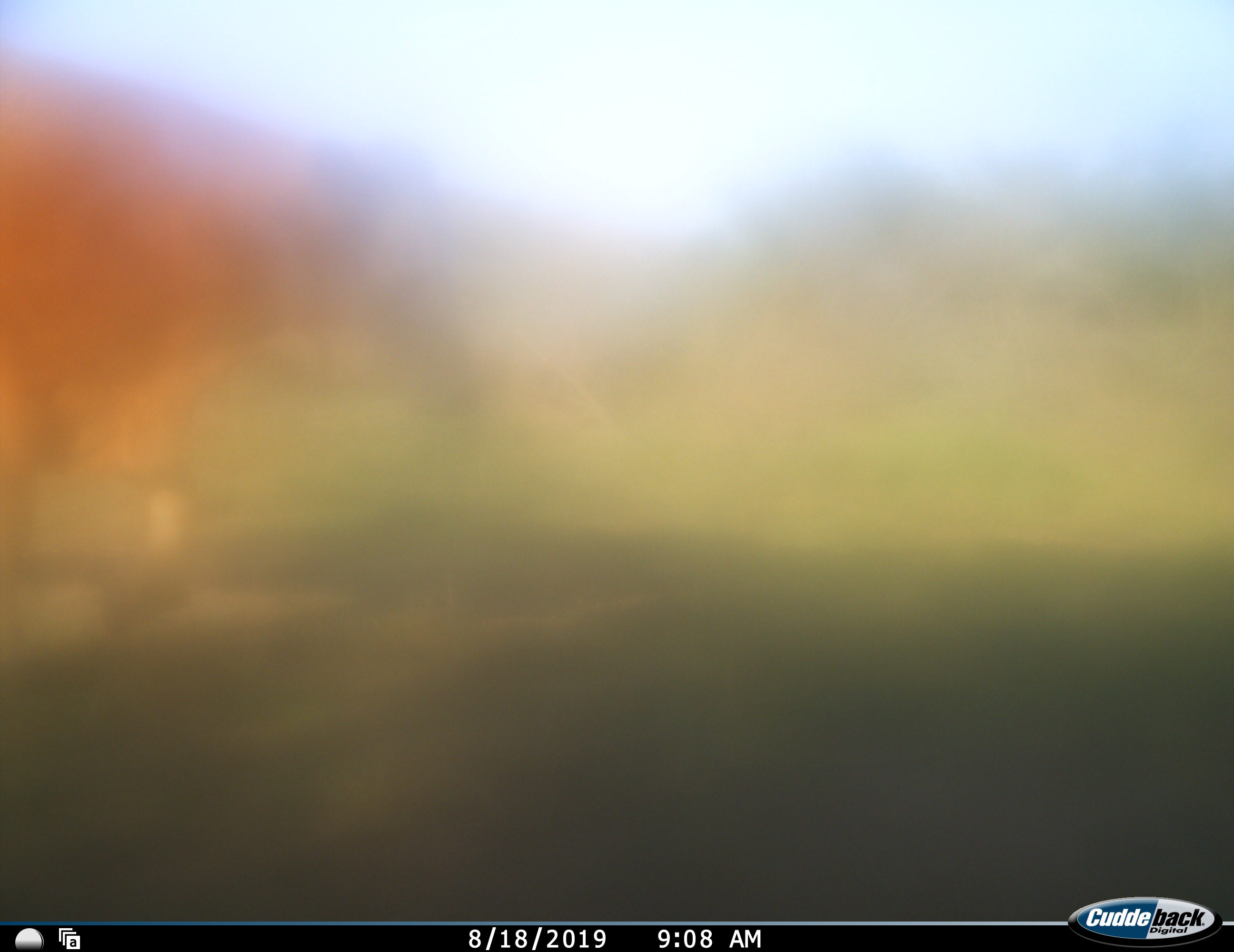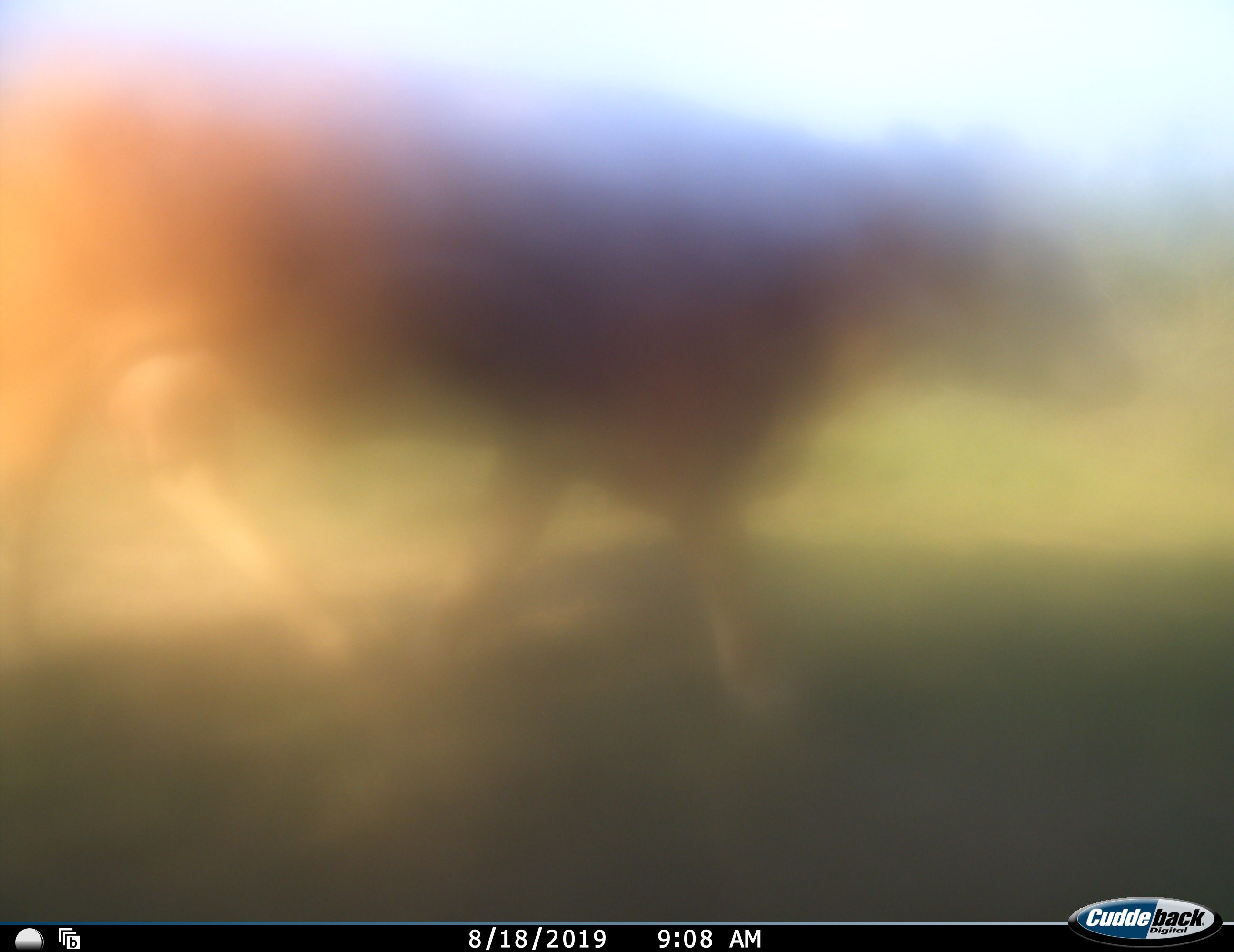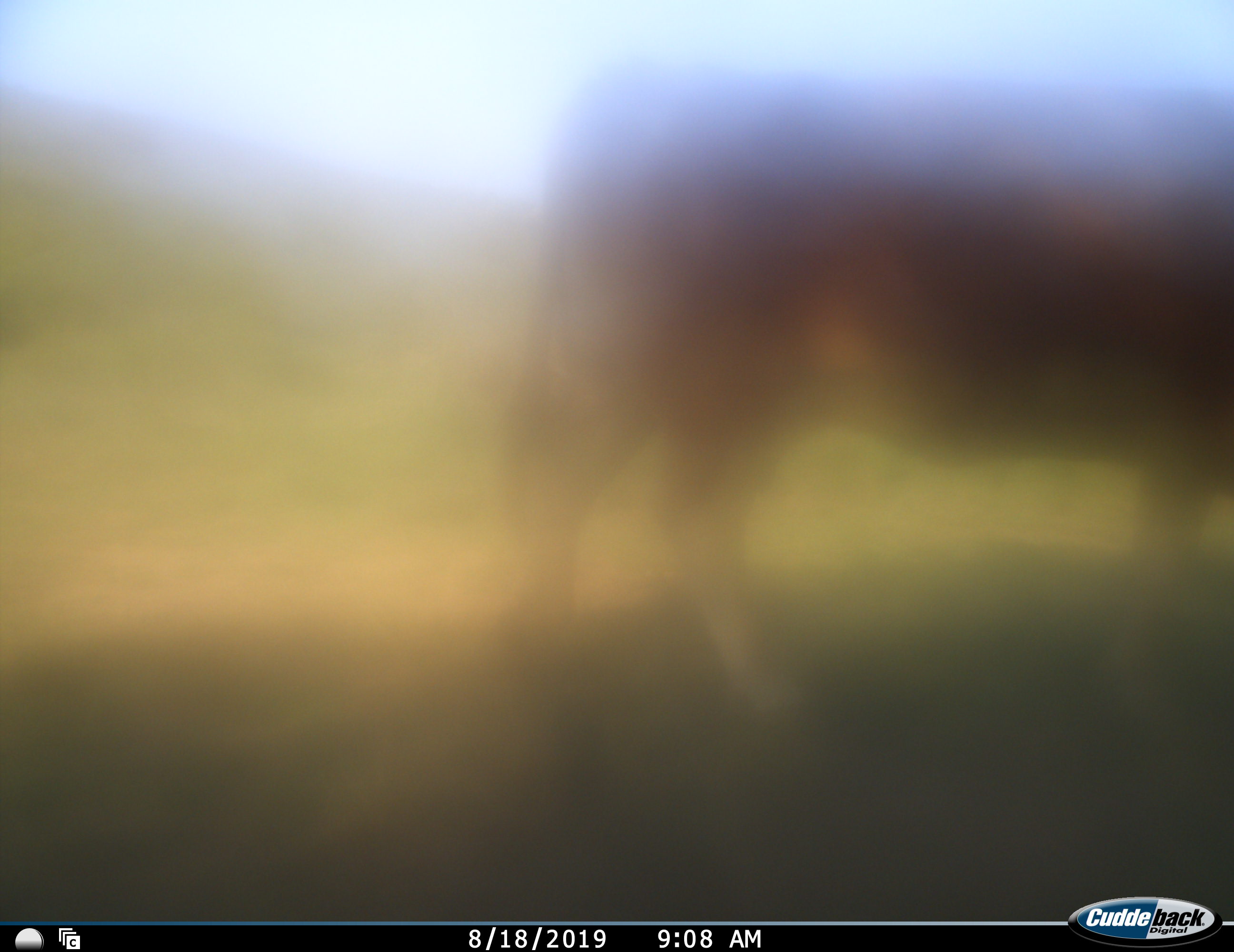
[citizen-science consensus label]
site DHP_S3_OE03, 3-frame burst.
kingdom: Animalia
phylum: Chordata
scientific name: Vertebrata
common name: domestic animal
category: domesticanimal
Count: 1.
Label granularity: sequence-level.